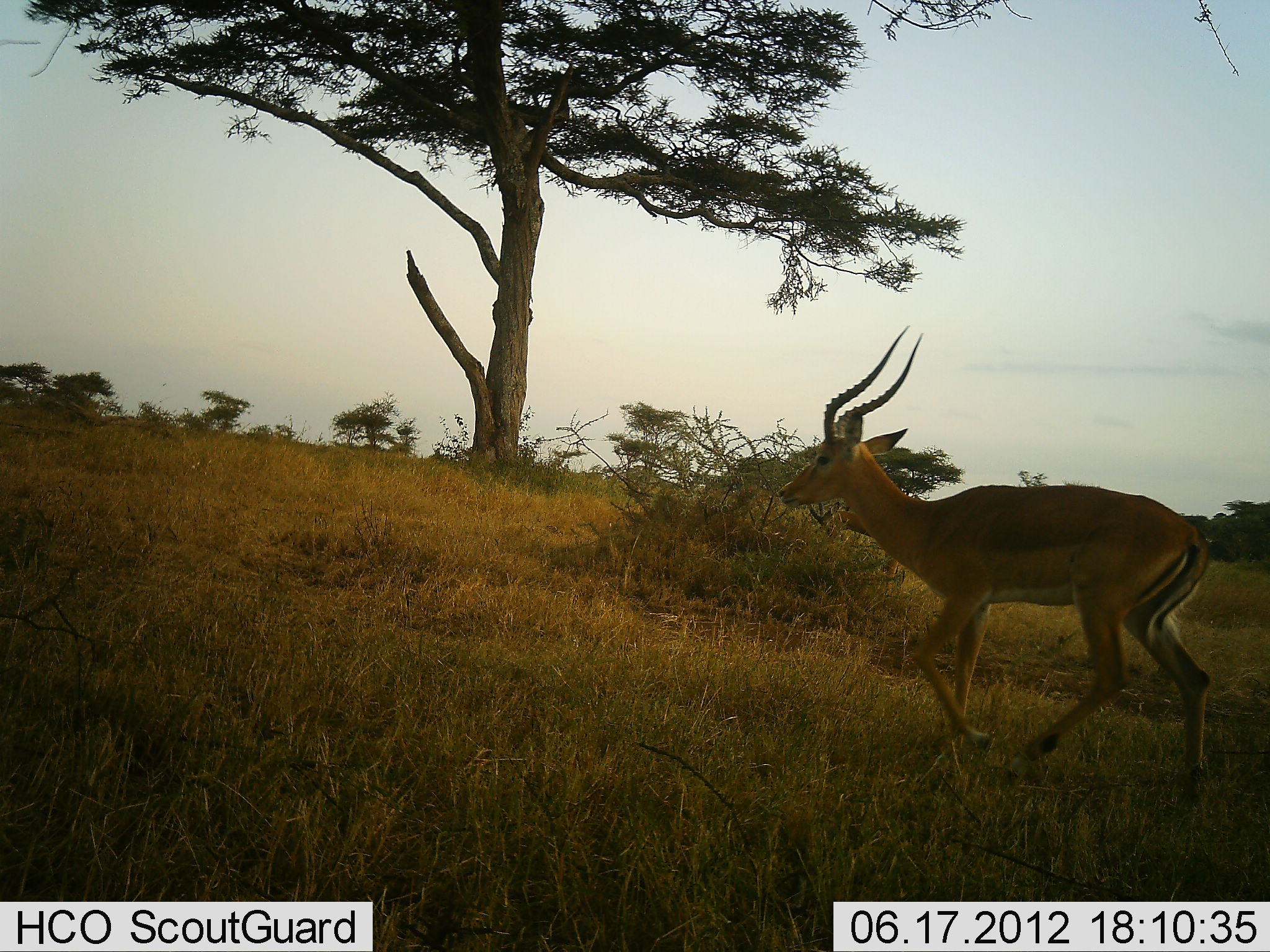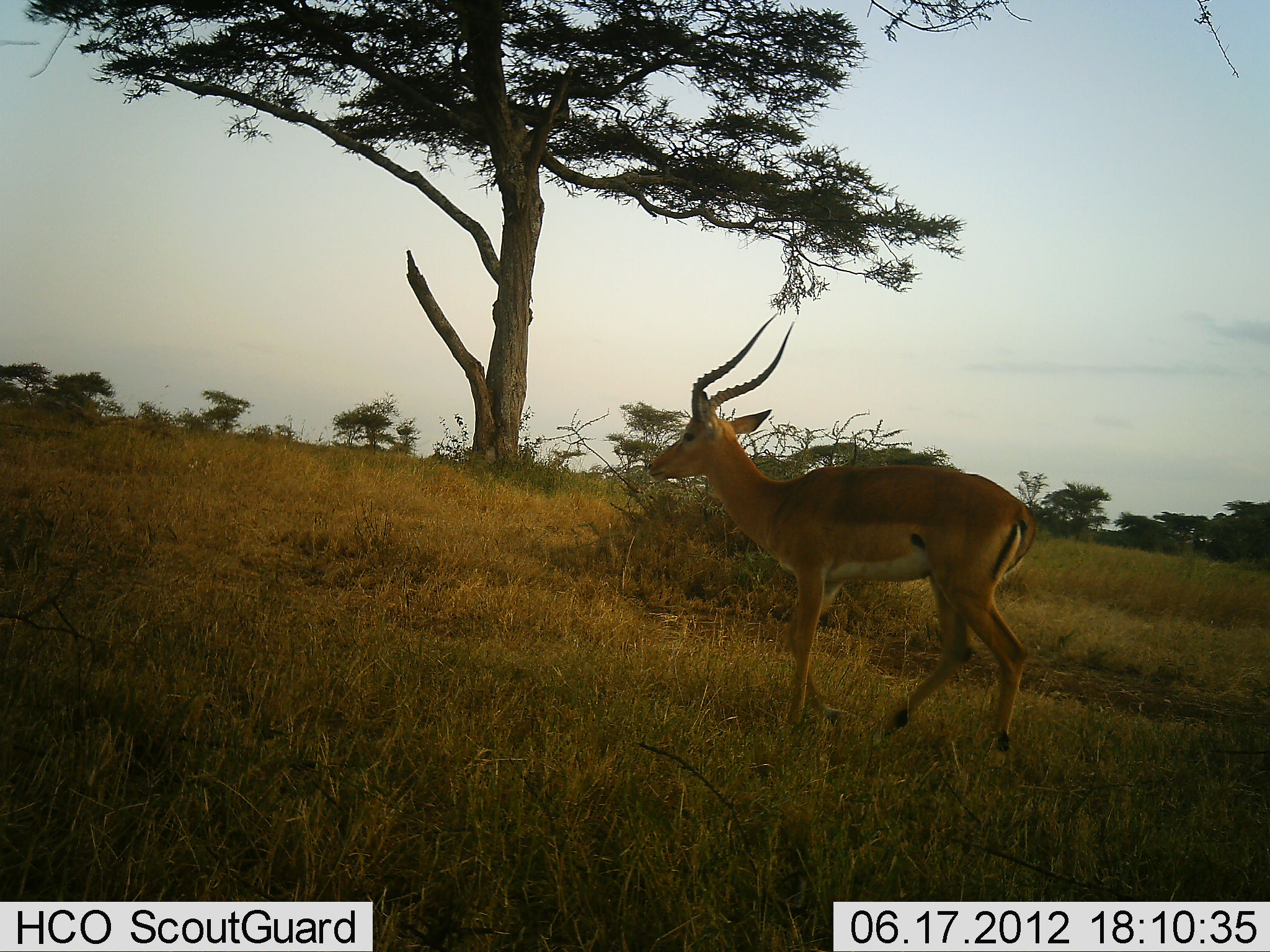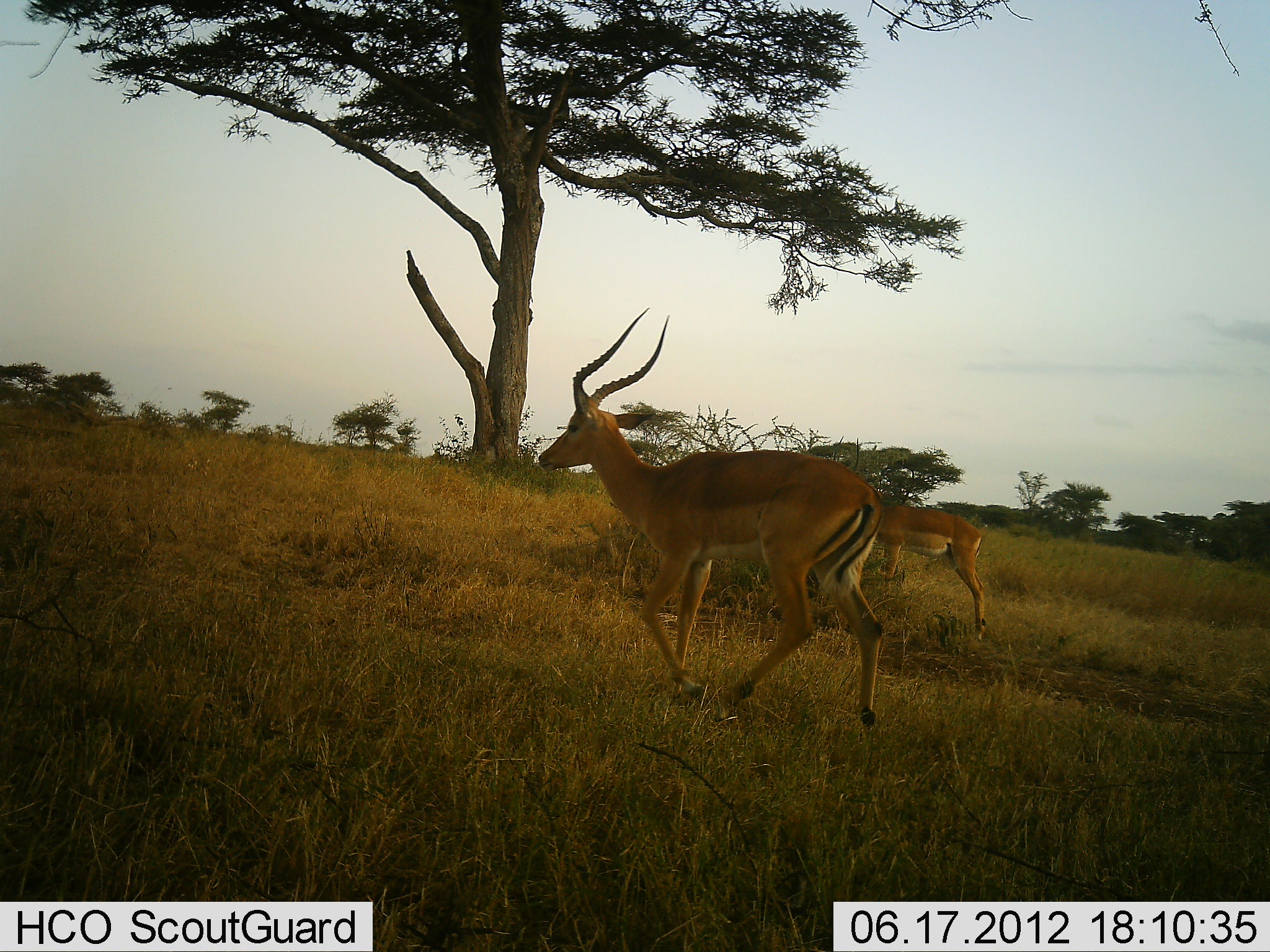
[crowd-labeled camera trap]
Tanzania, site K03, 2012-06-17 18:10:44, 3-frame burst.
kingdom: Animalia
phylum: Chordata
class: Mammalia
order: Artiodactyla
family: Bovidae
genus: Aepyceros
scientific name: Aepyceros melampus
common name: impala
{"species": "impala (Aepyceros melampus)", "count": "2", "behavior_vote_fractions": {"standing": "20%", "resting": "0%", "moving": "100%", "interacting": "0%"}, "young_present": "0%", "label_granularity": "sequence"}